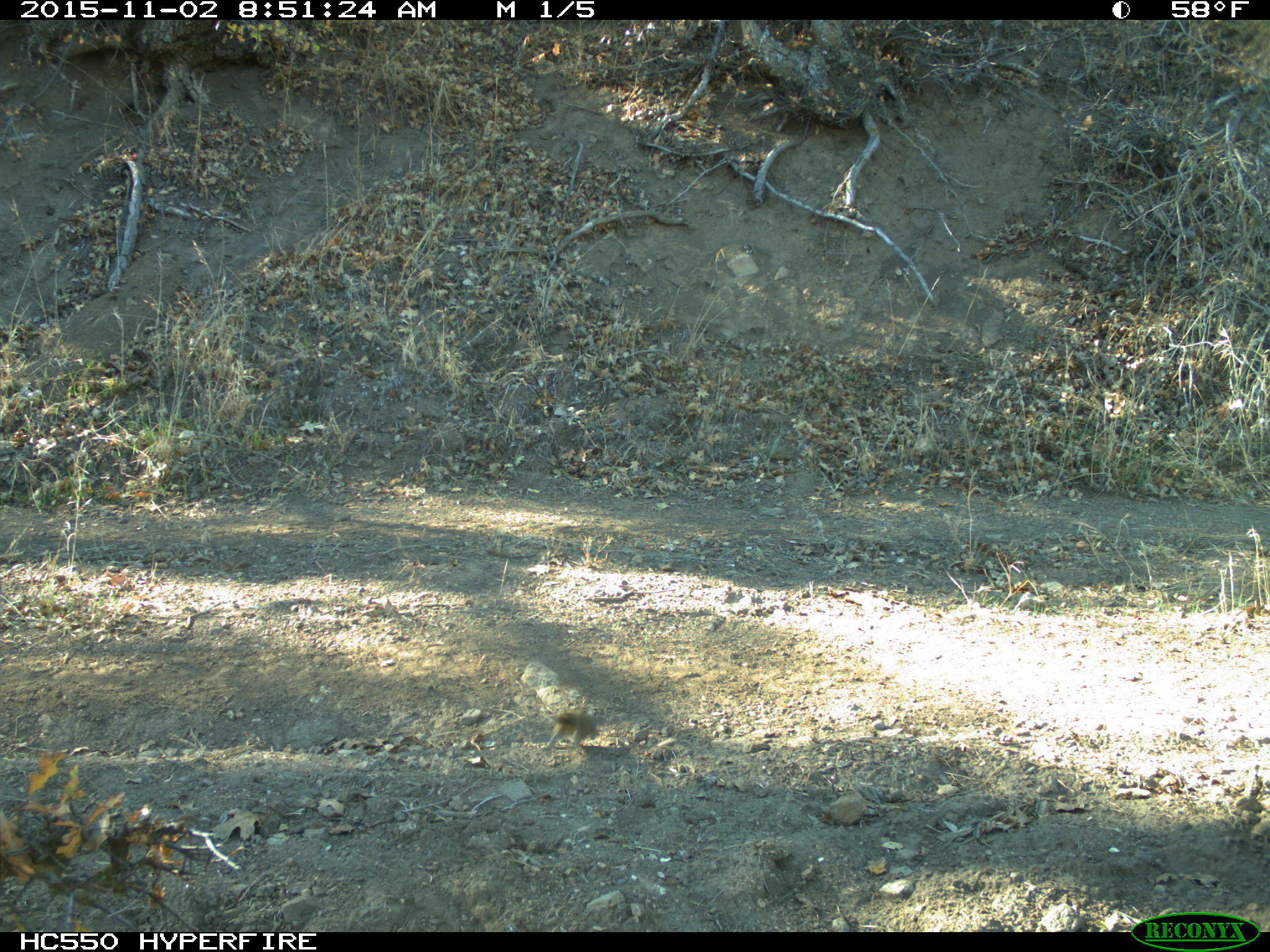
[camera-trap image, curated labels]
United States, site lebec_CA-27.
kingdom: Animalia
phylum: Chordata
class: Mammalia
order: Rodentia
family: Sciuridae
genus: Tamias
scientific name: Tamias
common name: chipmunk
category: unidentified chipmunk